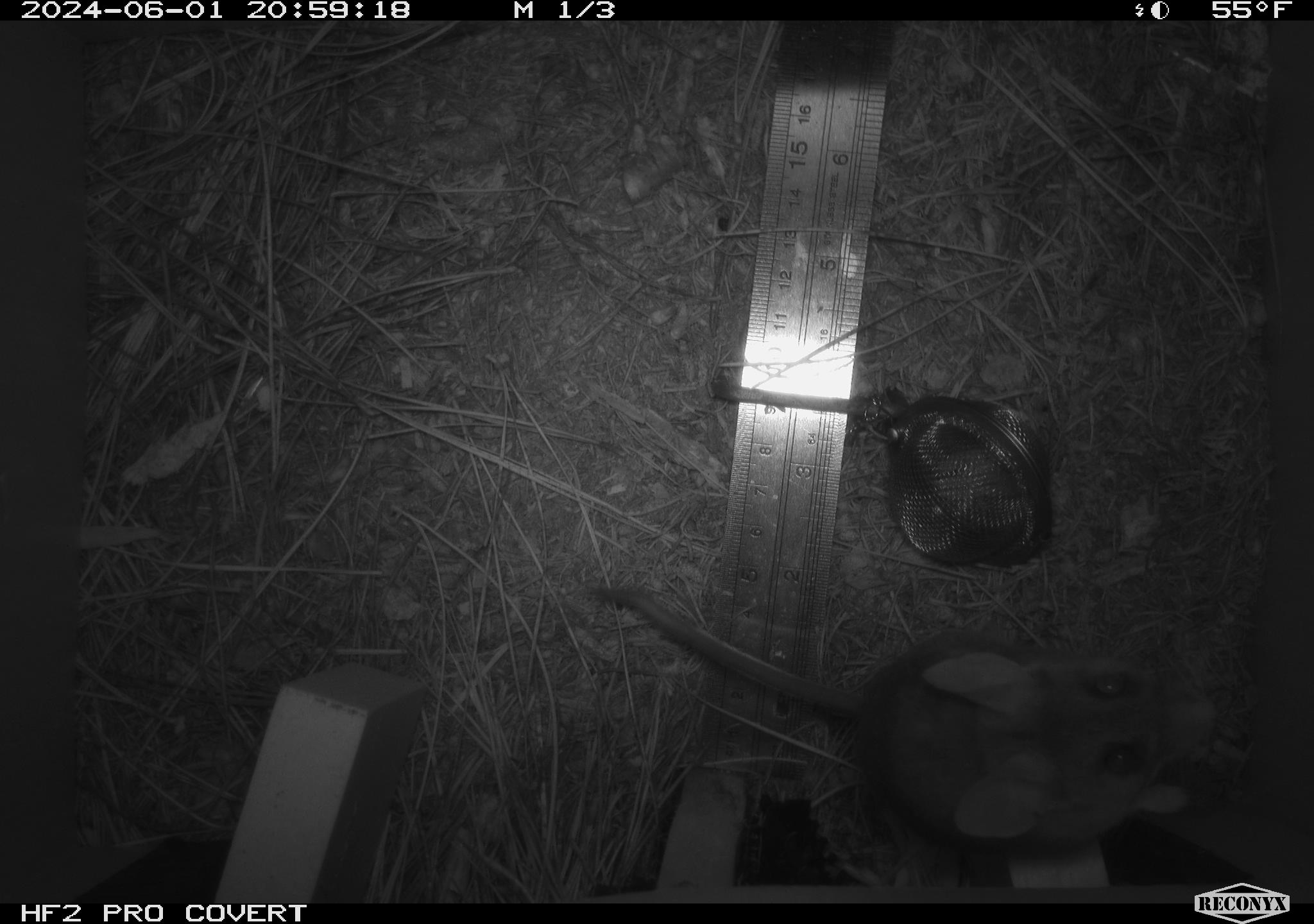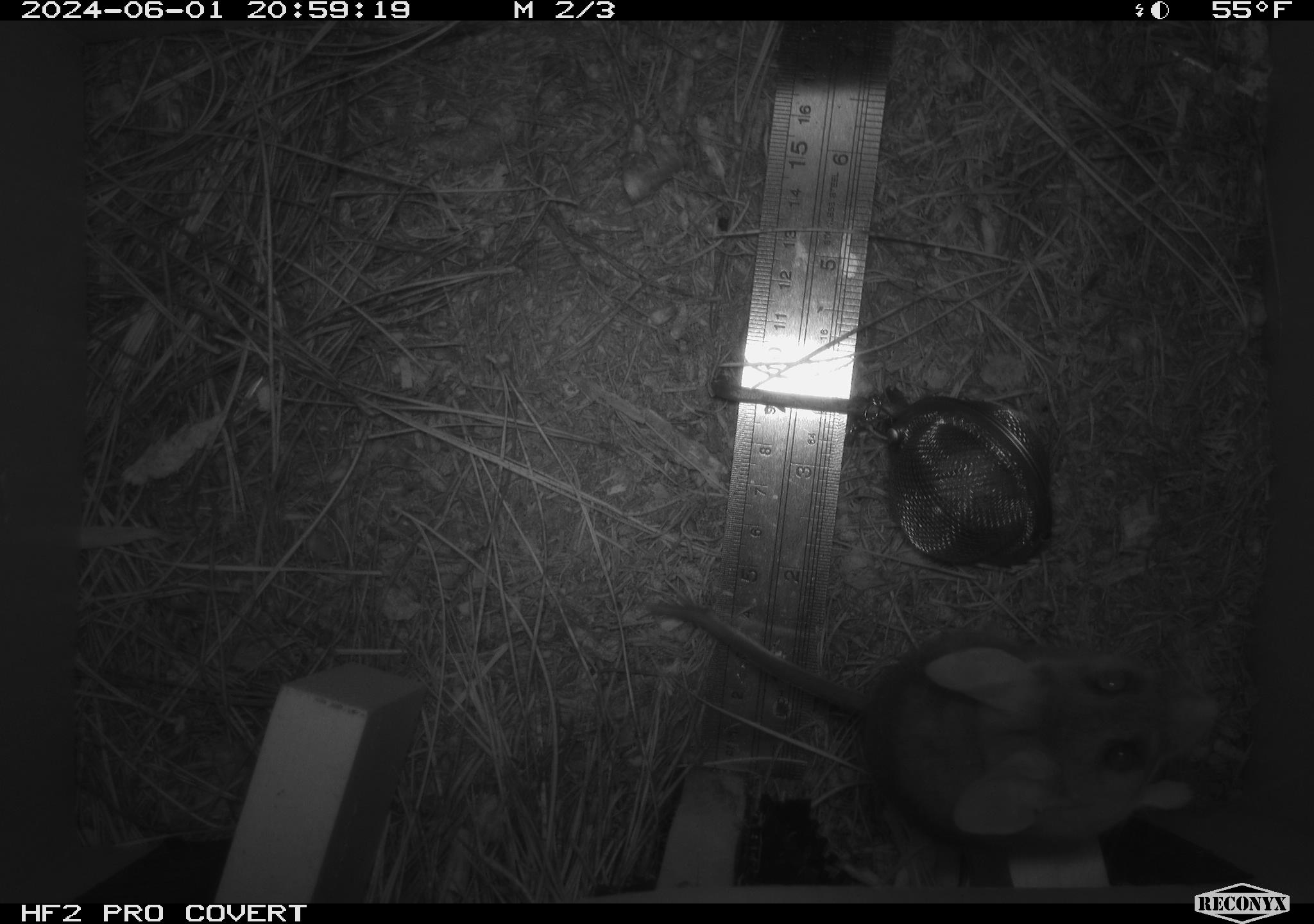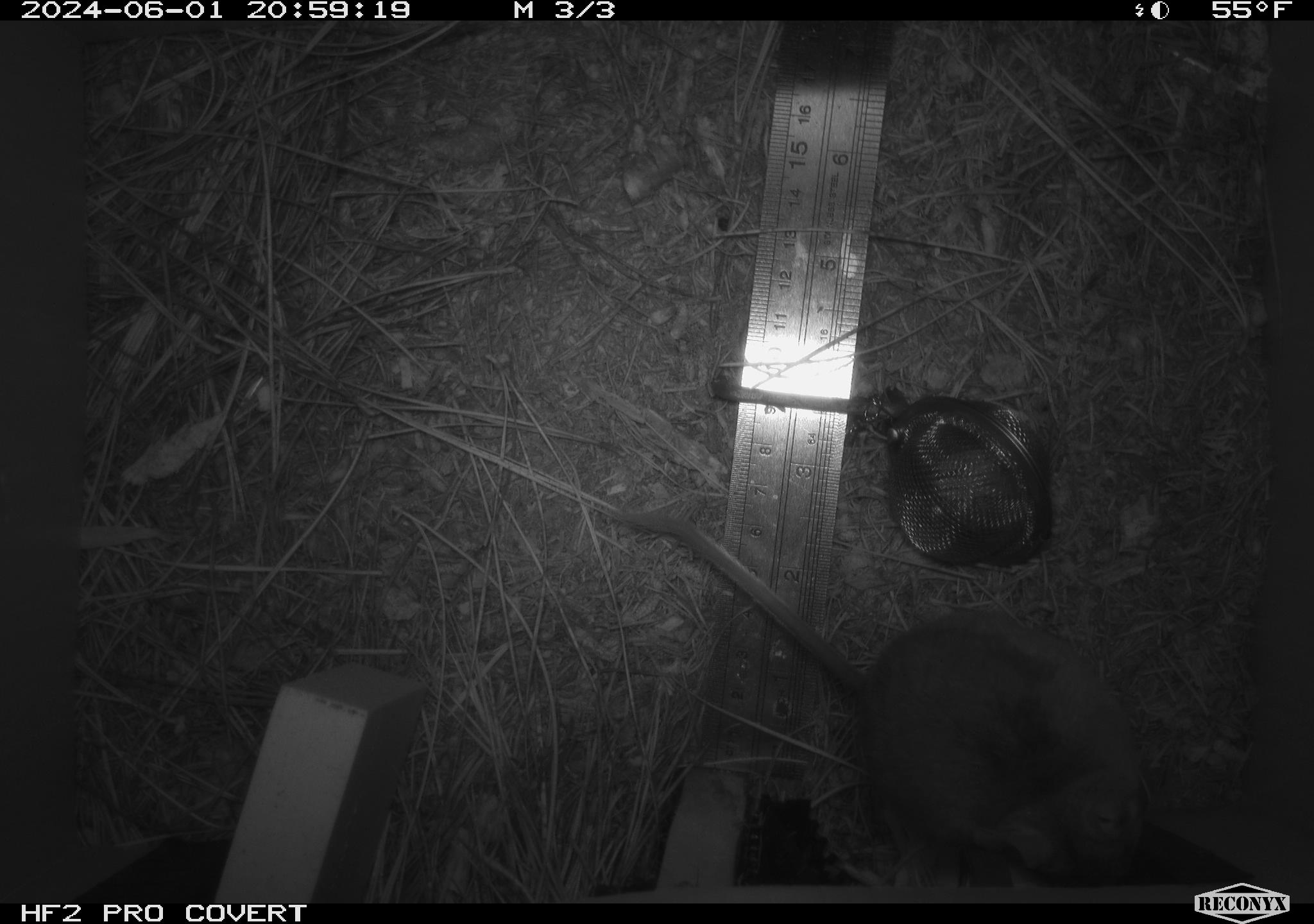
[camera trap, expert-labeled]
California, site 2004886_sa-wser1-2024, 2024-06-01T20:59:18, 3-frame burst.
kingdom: Animalia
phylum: Chordata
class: Mammalia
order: Rodentia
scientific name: Rodentia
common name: mouse species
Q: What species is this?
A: Mouse species (Rodentia).